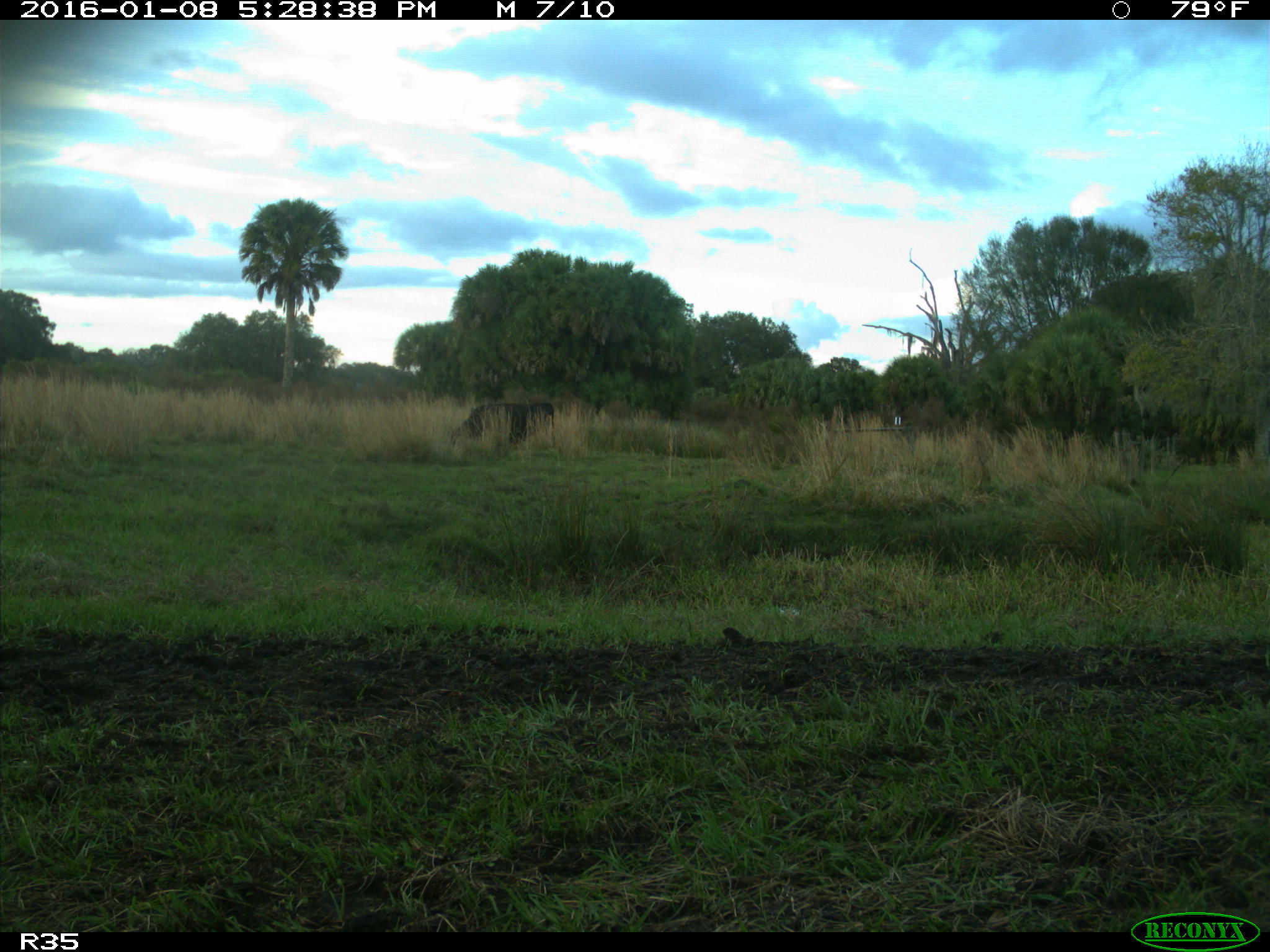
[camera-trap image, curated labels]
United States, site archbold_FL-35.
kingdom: Animalia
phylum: Chordata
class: Mammalia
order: Artiodactyla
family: Bovidae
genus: Bos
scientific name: Bos taurus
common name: domestic cow